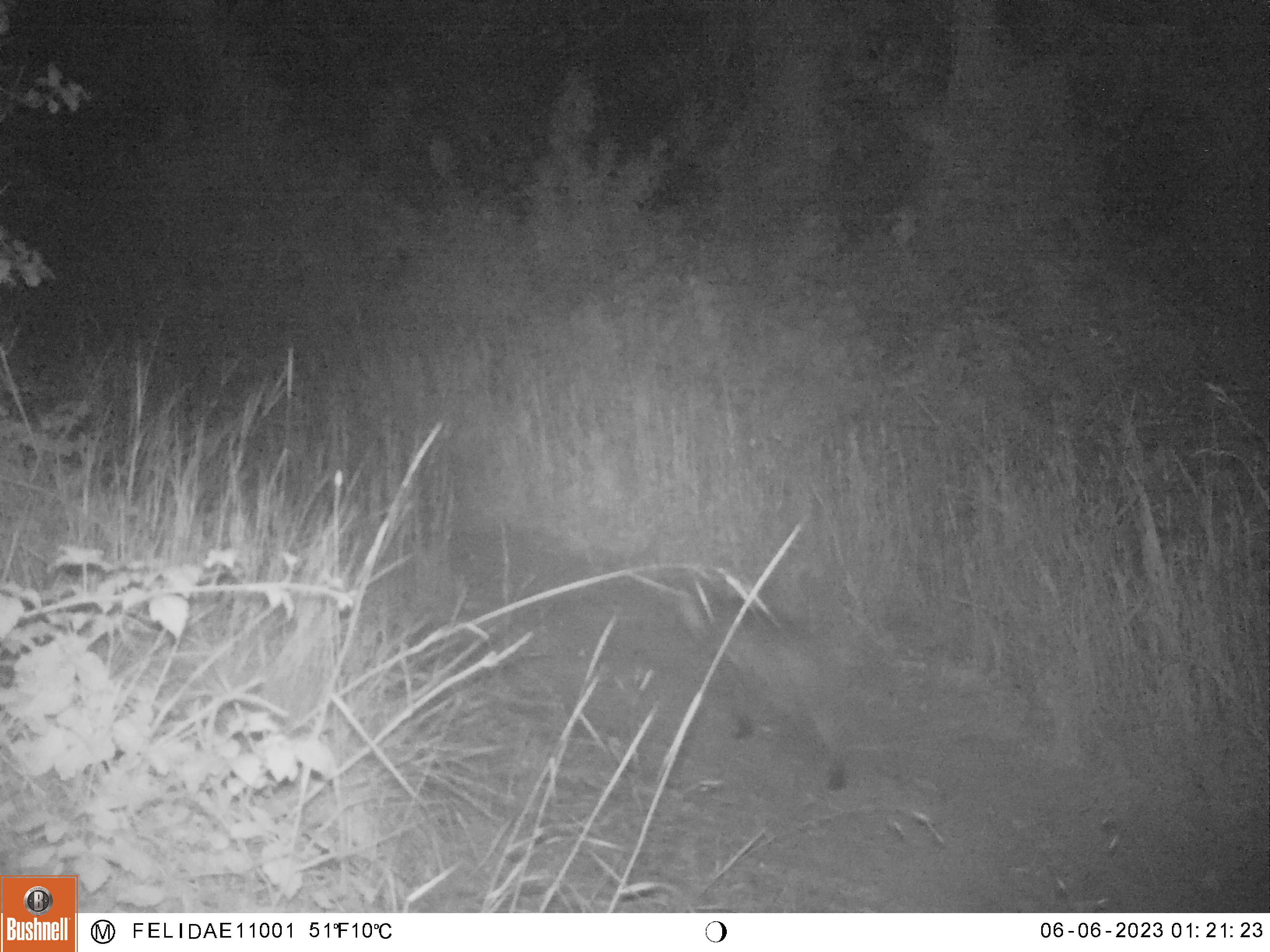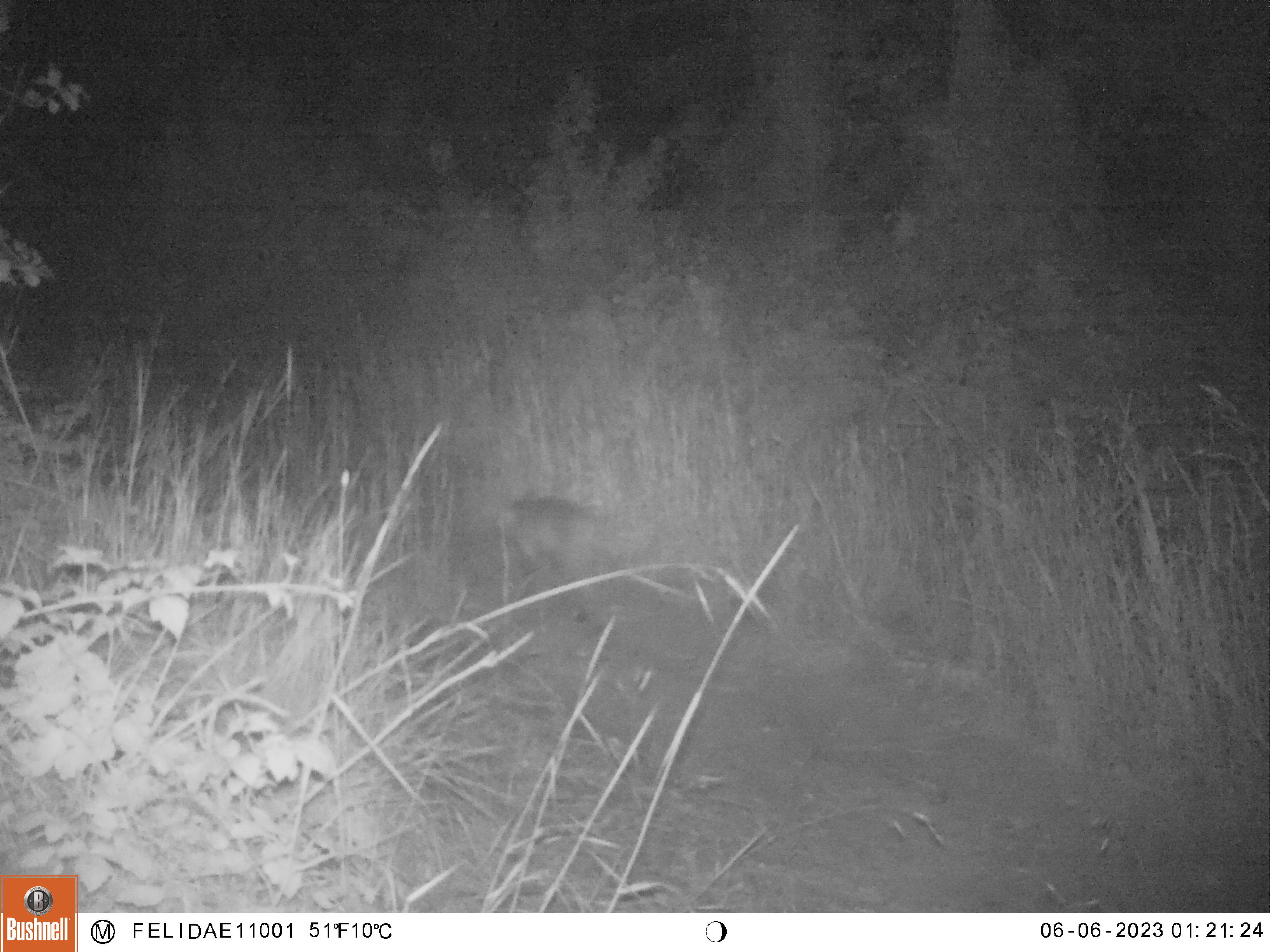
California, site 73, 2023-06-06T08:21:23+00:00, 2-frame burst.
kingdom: Animalia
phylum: Chordata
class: Mammalia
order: Carnivora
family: Felidae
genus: Lynx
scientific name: Lynx rufus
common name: bobcat